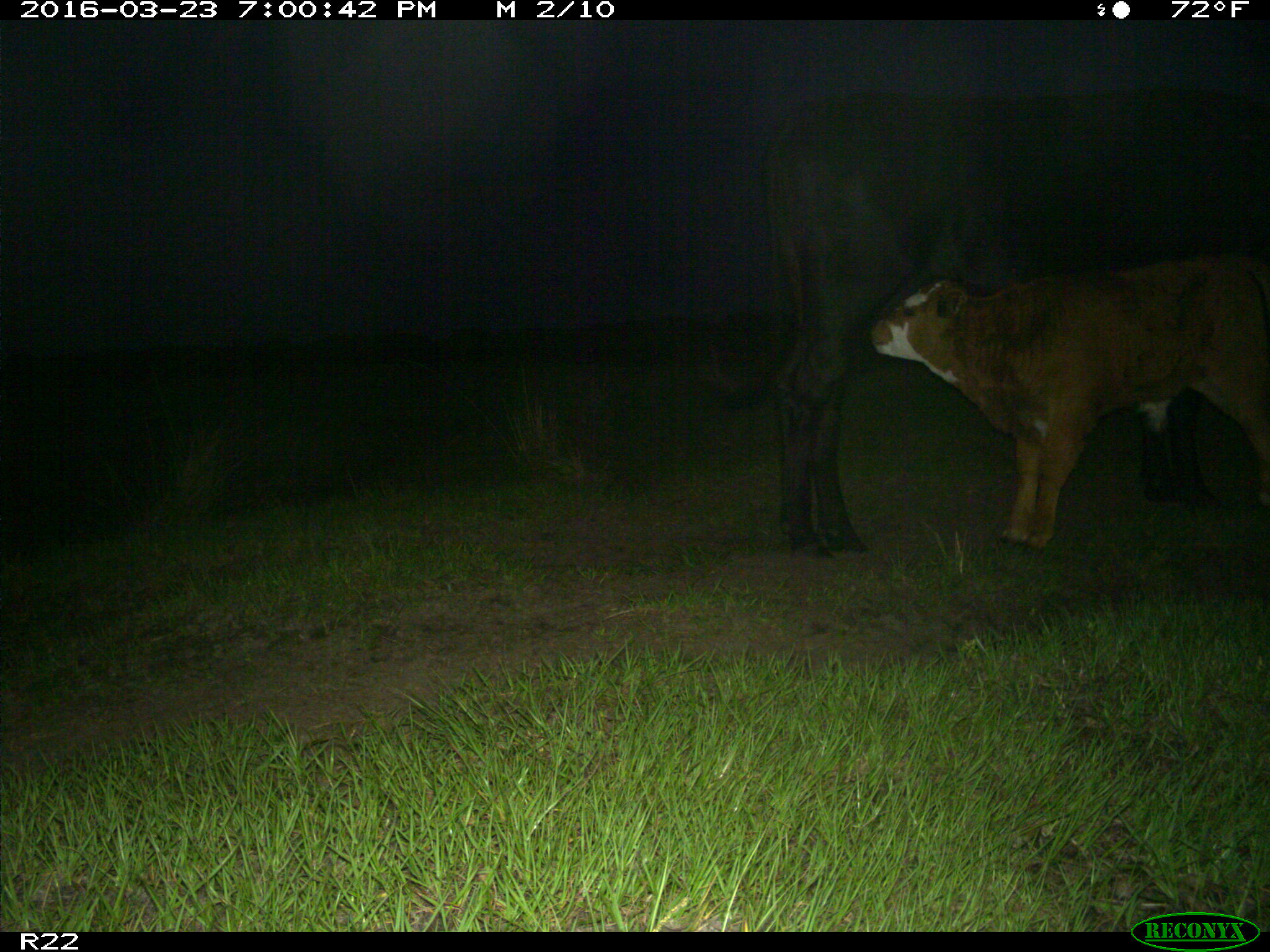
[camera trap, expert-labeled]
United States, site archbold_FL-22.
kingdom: Animalia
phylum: Chordata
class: Mammalia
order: Artiodactyla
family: Bovidae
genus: Bos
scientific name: Bos taurus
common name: domestic cow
Bos taurus (domestic cow).